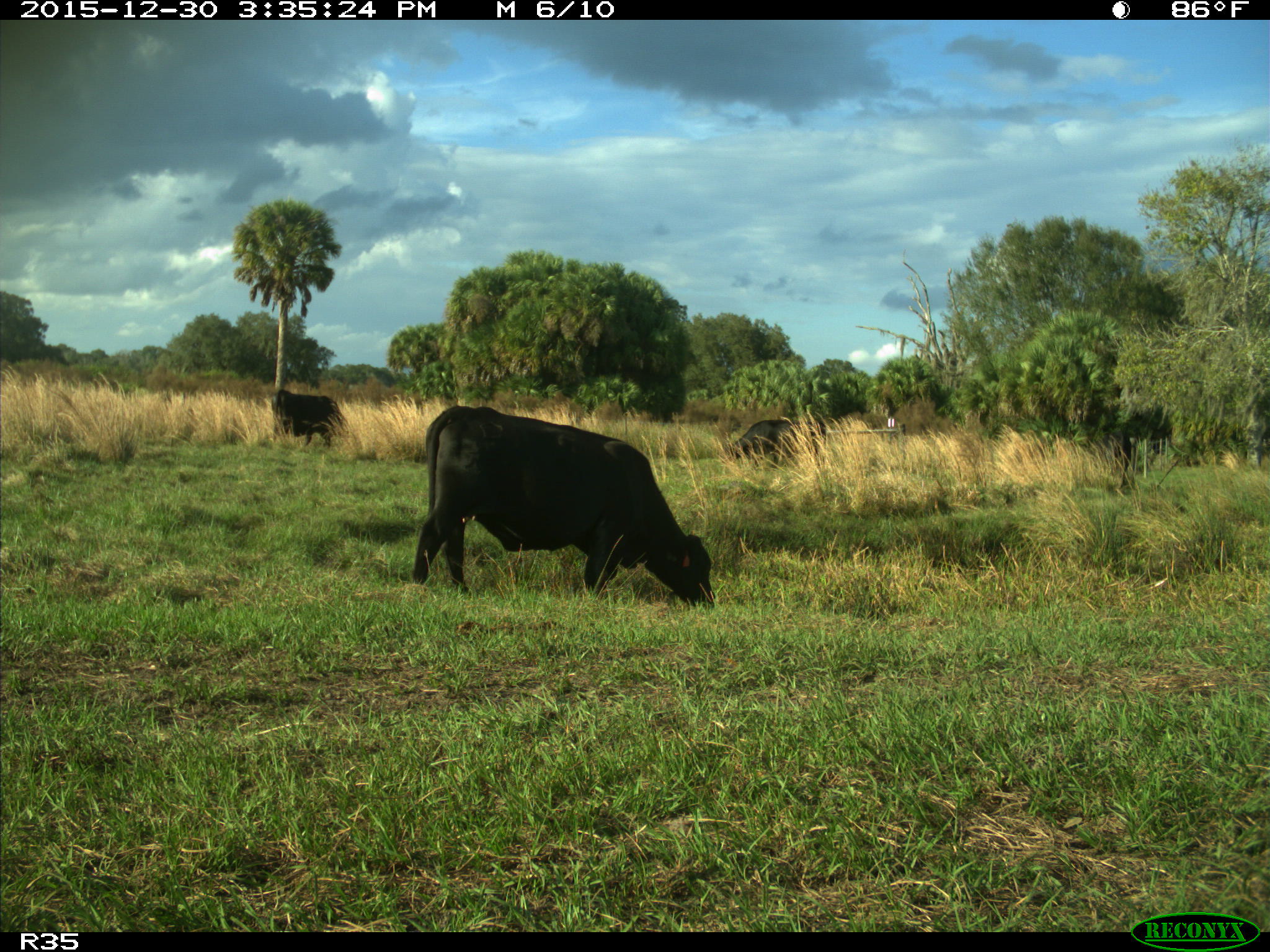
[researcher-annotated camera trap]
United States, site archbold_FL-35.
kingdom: Animalia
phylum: Chordata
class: Mammalia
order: Artiodactyla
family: Bovidae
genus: Bos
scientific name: Bos taurus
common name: domestic cow